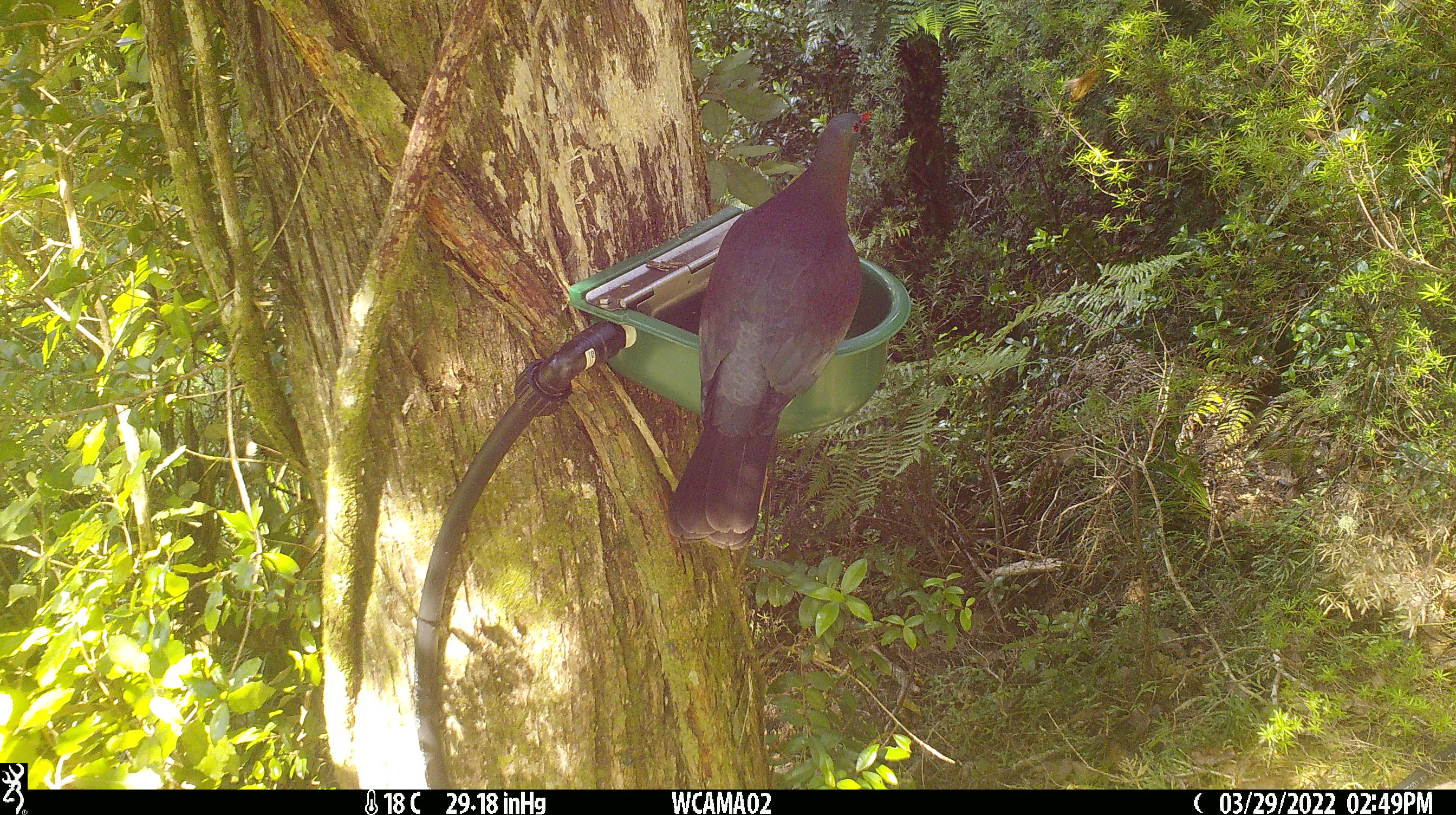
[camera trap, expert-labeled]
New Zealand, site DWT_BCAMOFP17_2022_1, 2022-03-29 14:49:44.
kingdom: Animalia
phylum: Chordata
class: Aves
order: Columbiformes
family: Columbidae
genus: Hemiphaga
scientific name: Hemiphaga novaeseelandiae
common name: new zealand pigeon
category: kereru